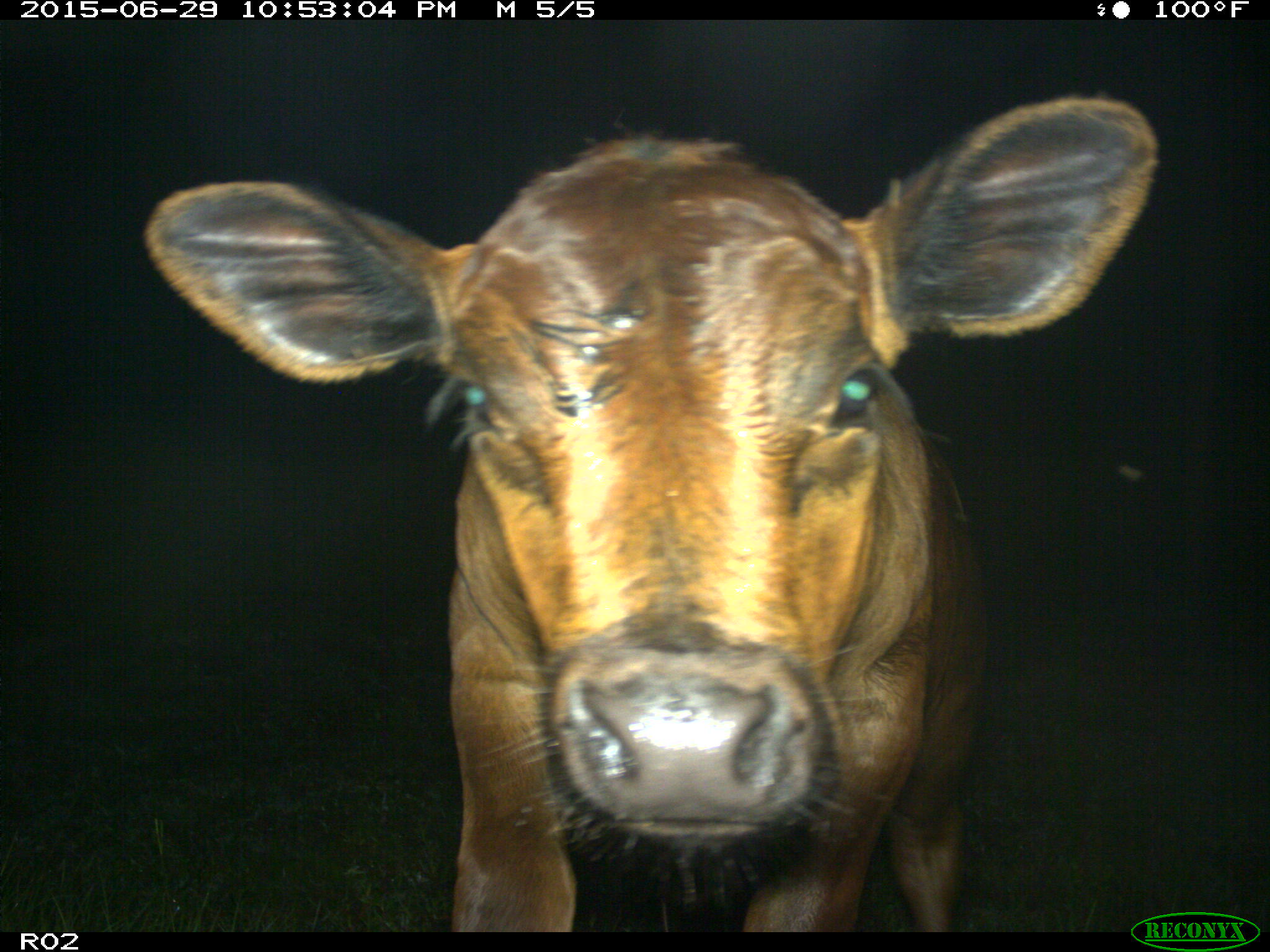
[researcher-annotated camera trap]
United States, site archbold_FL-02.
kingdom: Animalia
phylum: Chordata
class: Mammalia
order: Artiodactyla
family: Bovidae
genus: Bos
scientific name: Bos taurus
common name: domestic cow